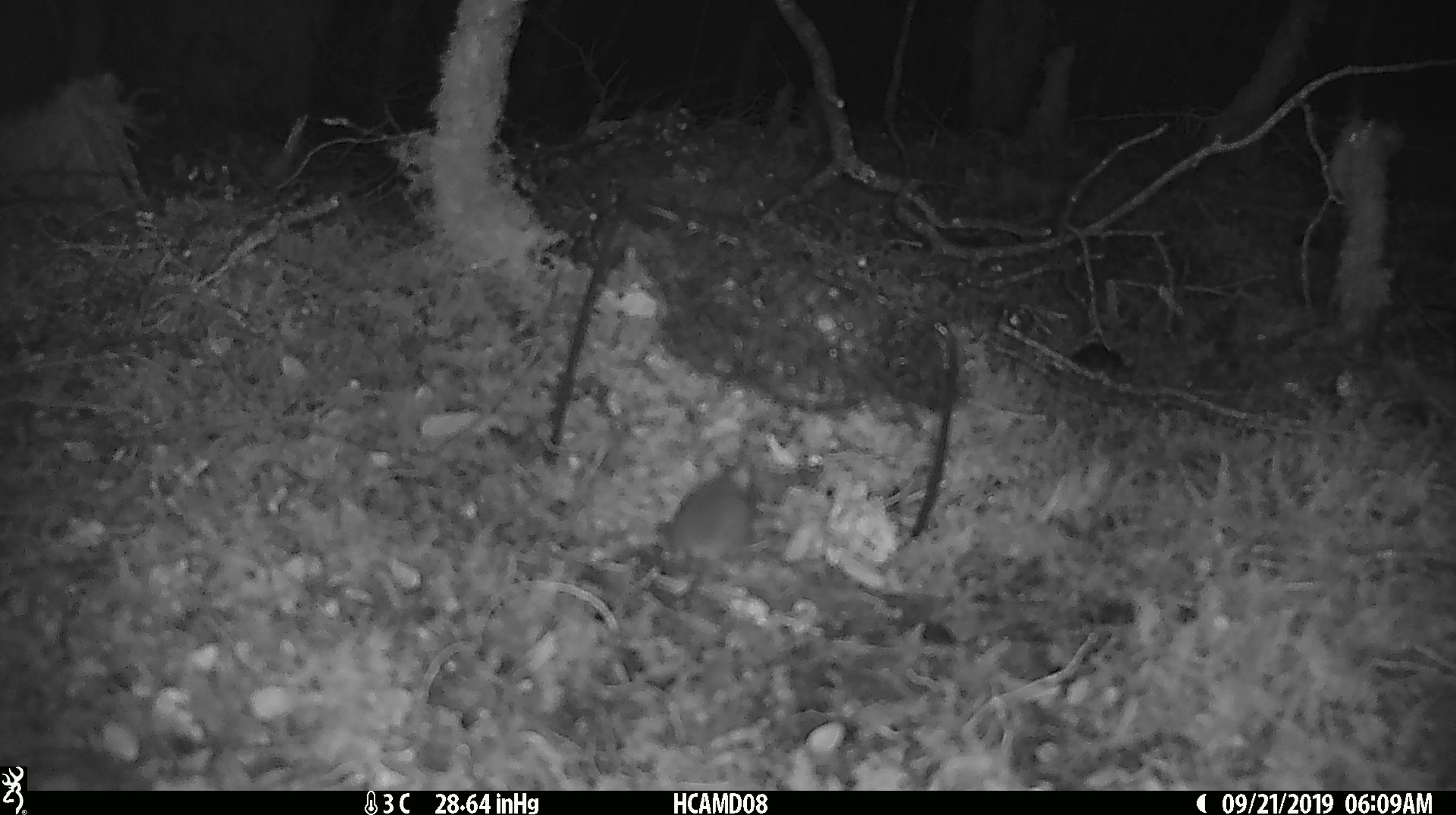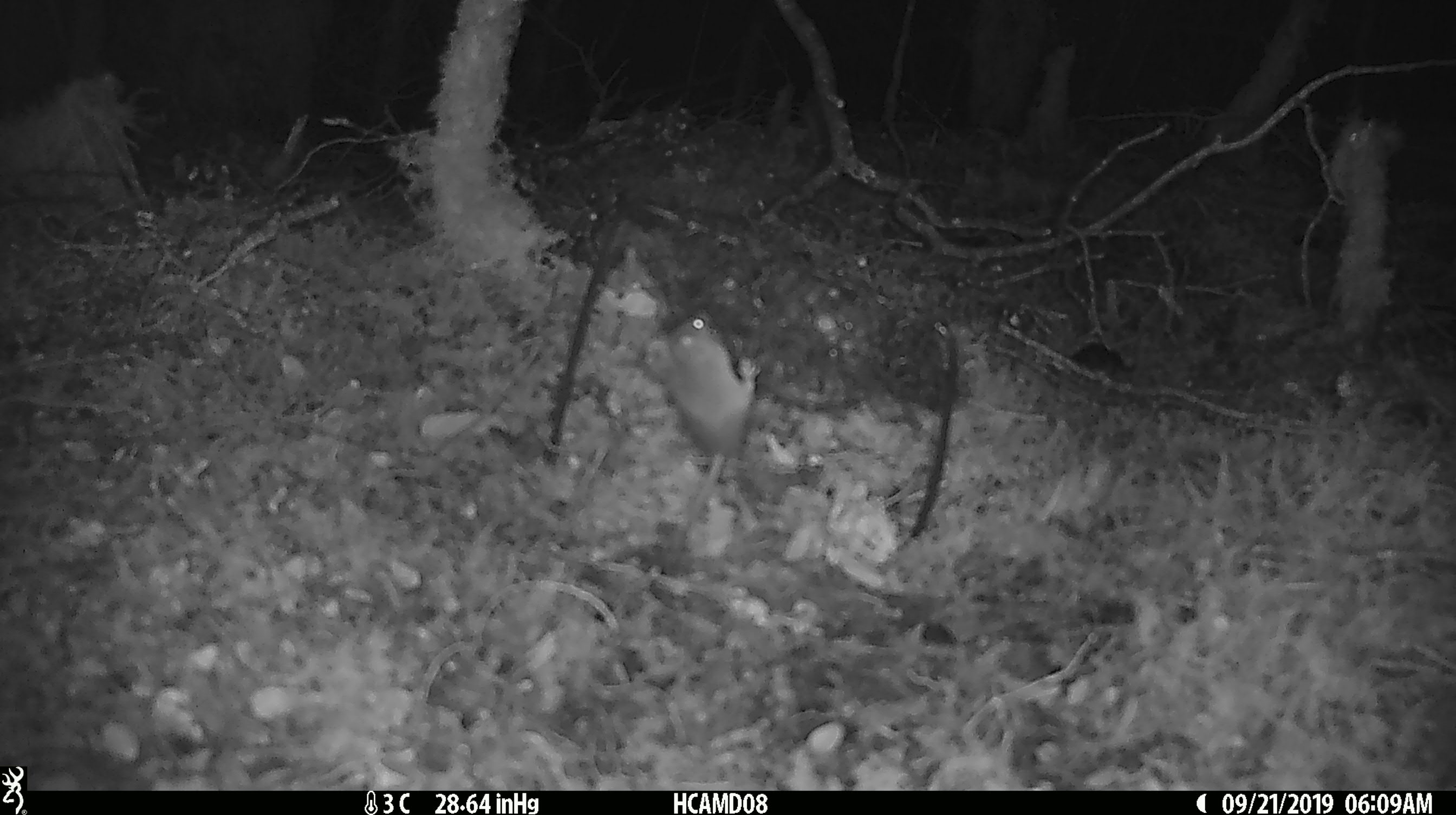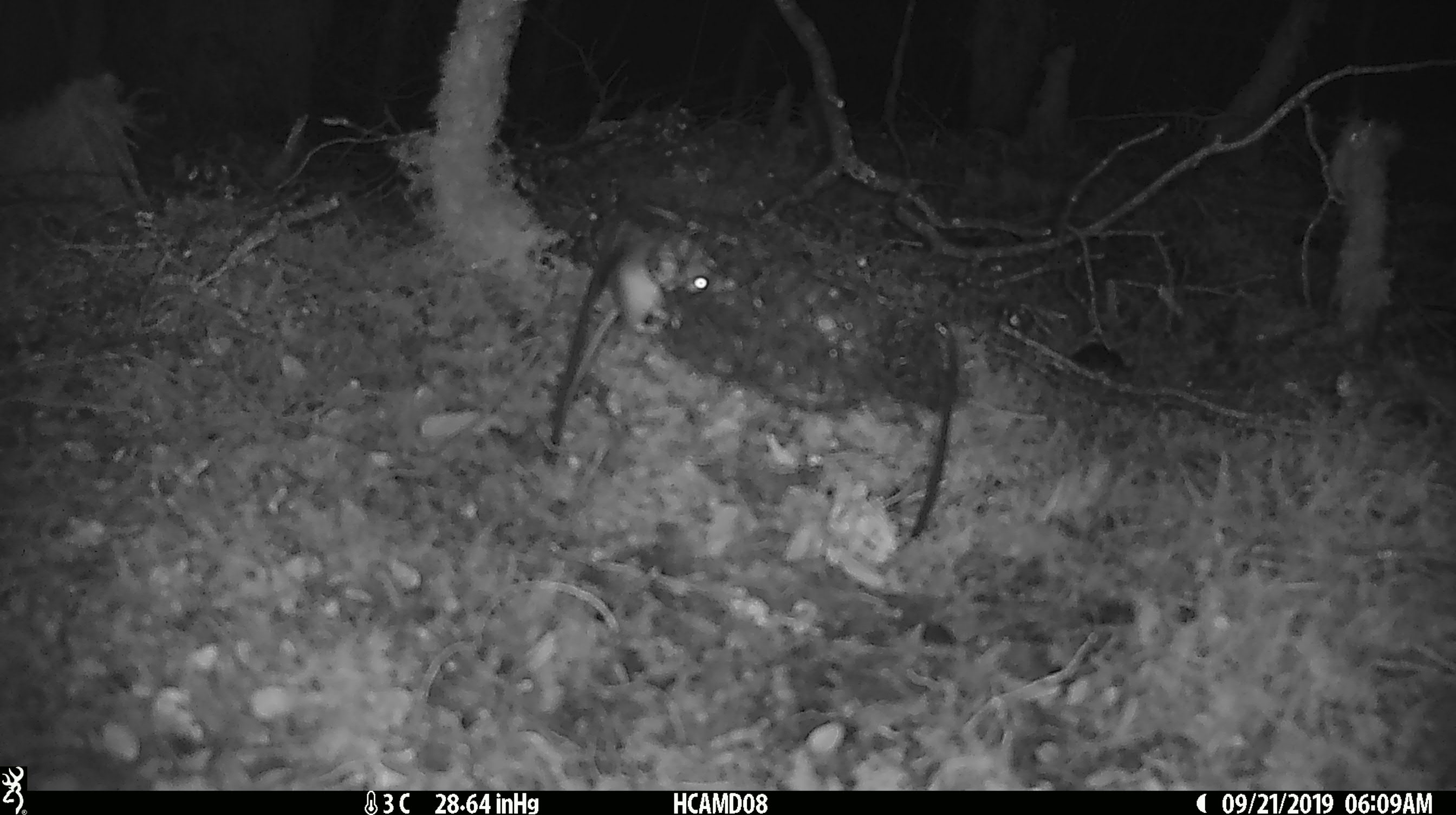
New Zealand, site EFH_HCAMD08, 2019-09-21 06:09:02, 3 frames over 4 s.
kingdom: Animalia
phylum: Chordata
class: Mammalia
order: Rodentia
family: Muridae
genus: Mus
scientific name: Mus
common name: mouse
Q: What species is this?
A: Mouse (Mus).